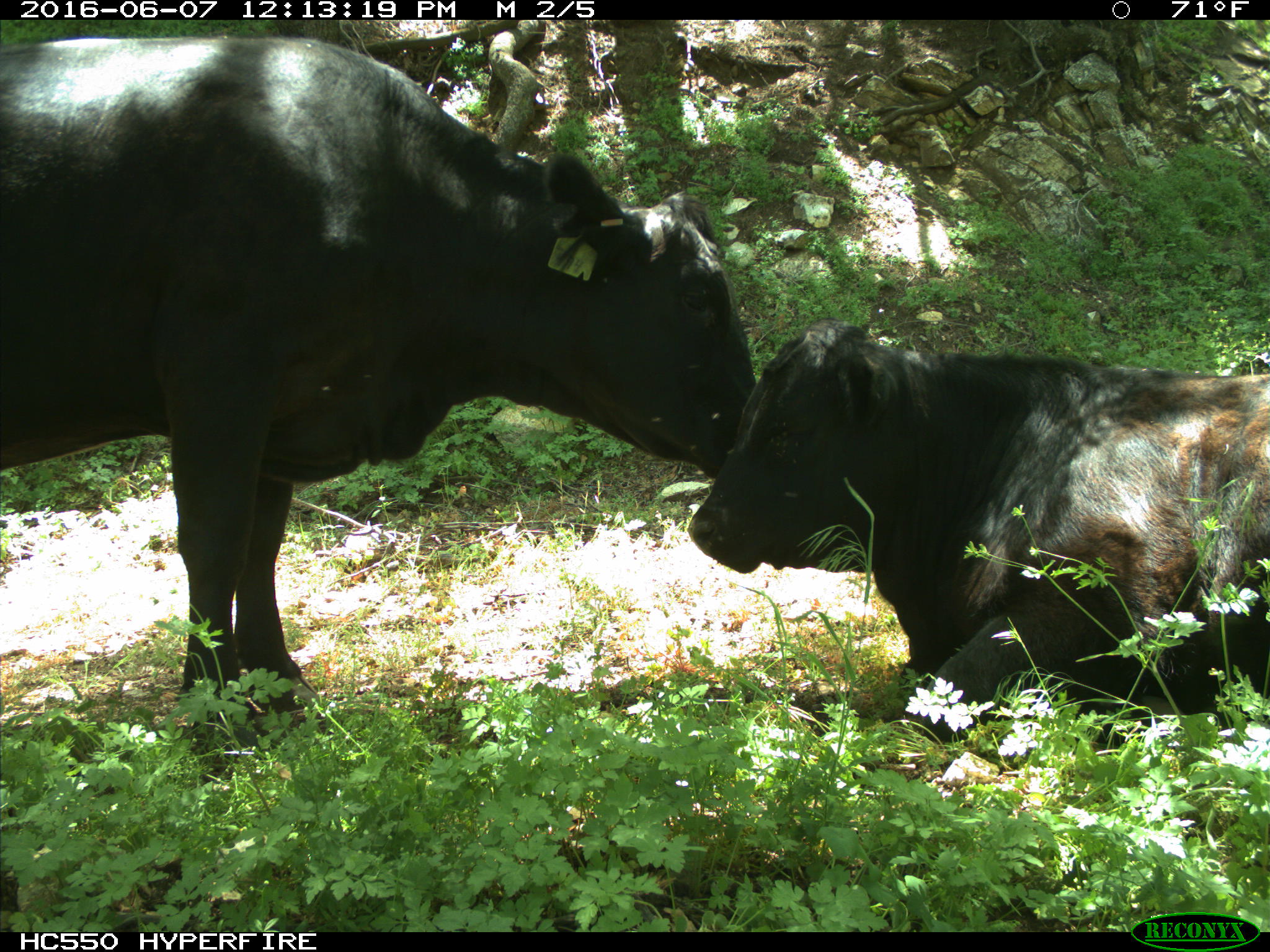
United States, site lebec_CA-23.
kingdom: Animalia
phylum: Chordata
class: Mammalia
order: Artiodactyla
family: Bovidae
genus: Bos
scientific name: Bos taurus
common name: domestic cow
Bos taurus (domestic cow).